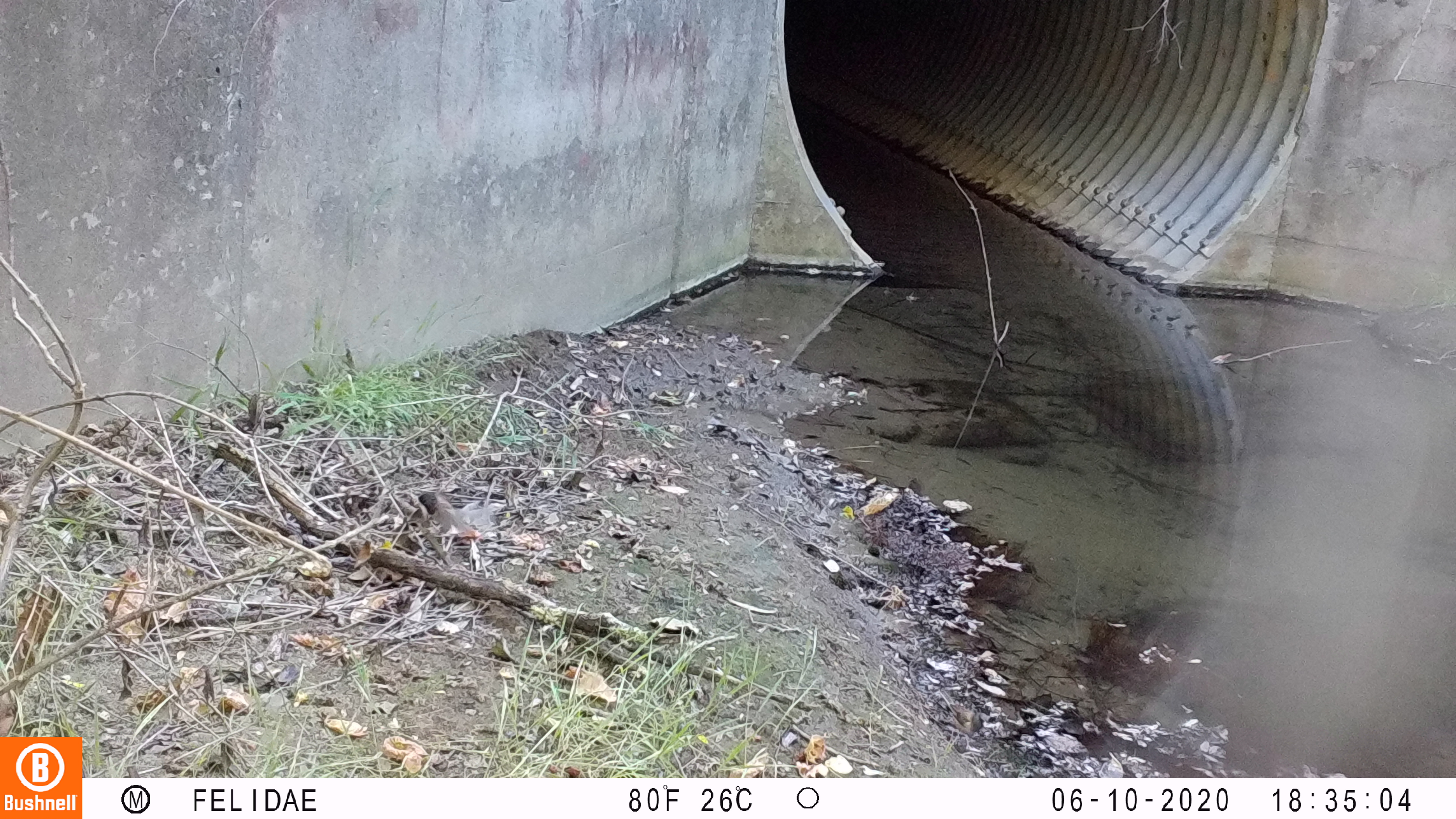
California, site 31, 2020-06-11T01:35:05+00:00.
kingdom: Animalia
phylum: Chordata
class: Aves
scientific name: Aves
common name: bird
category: unknown bird